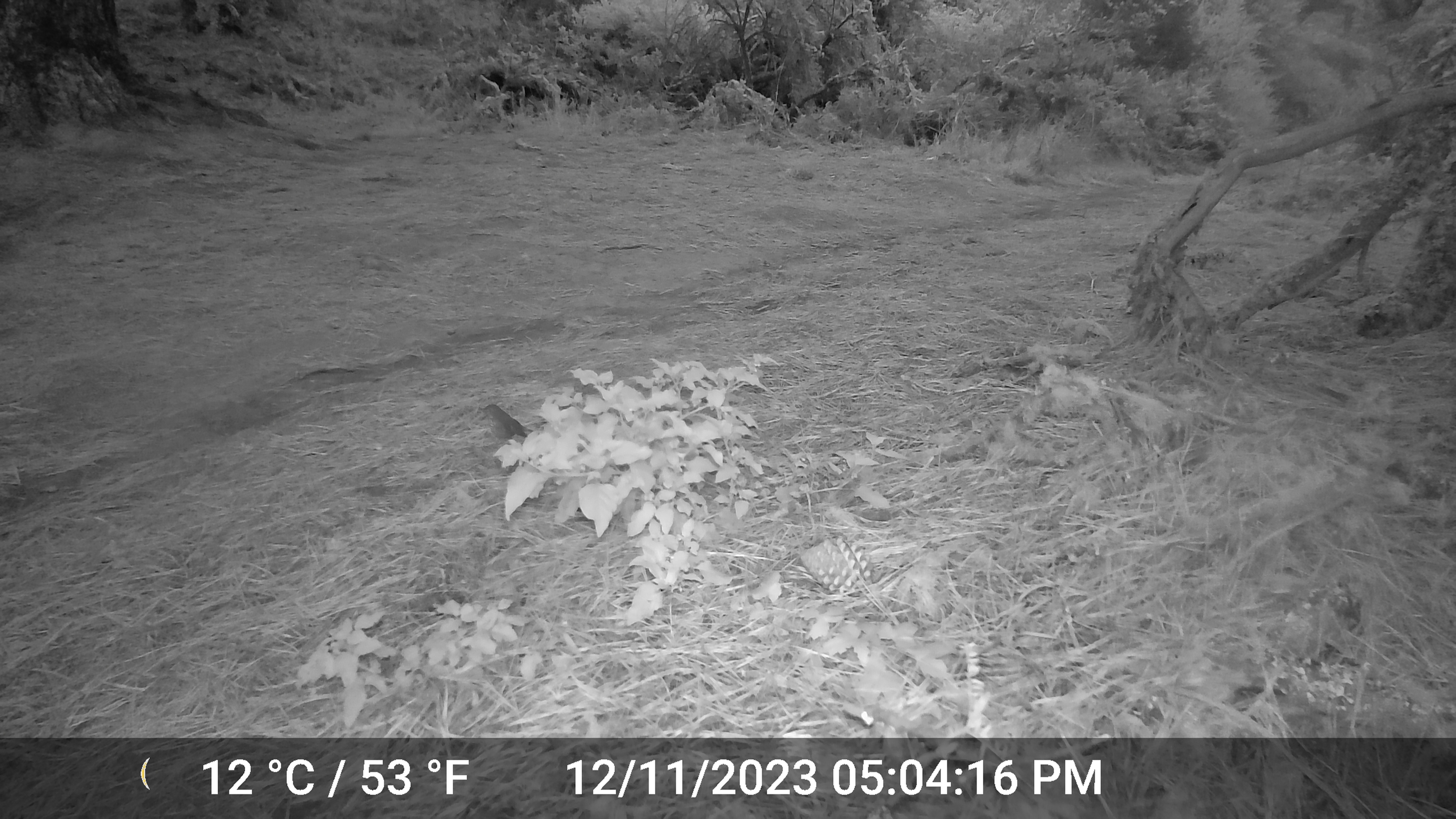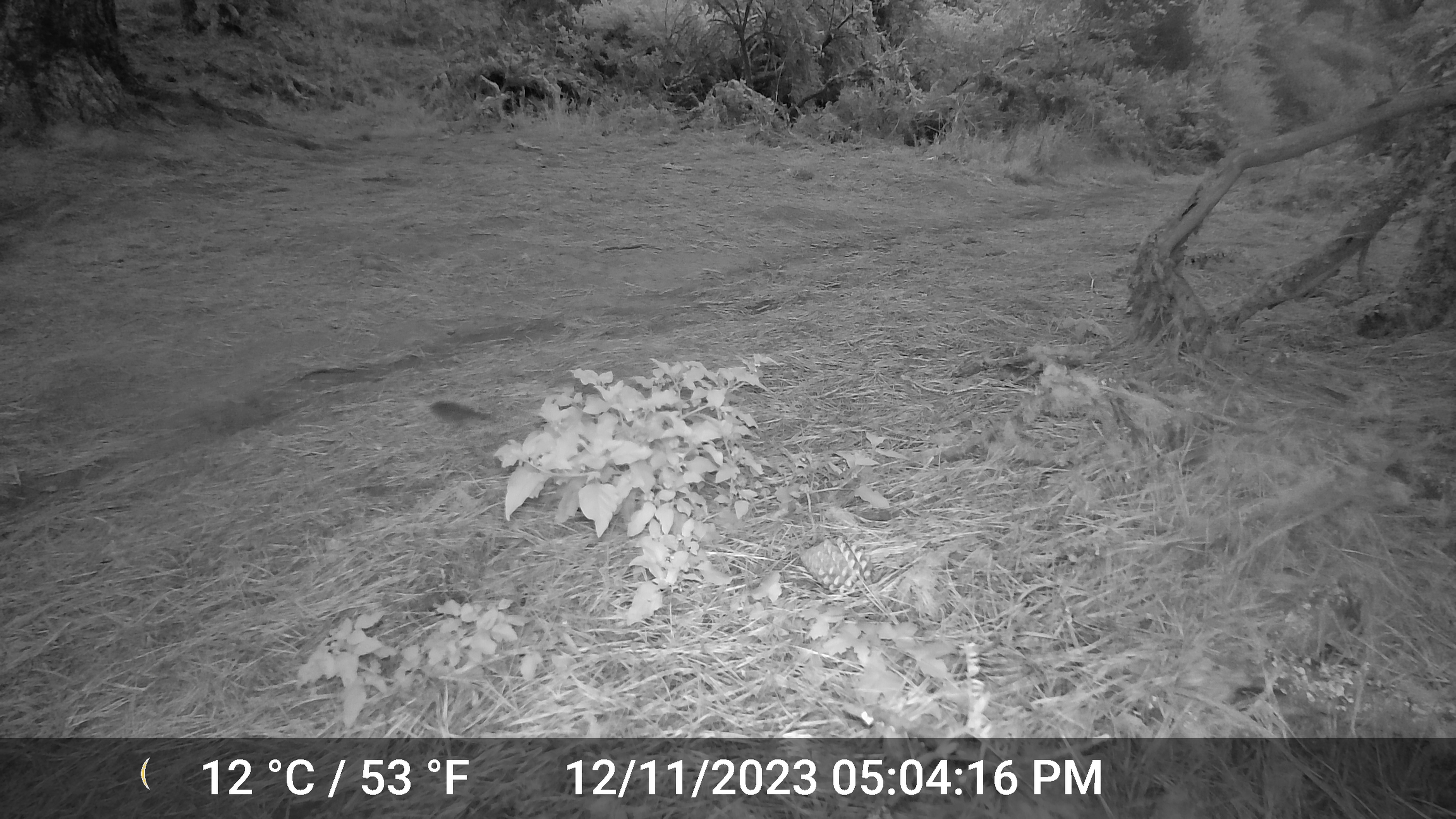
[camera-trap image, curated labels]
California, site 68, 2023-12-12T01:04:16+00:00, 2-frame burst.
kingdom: Animalia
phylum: Chordata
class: Aves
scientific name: Aves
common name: bird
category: unknown bird